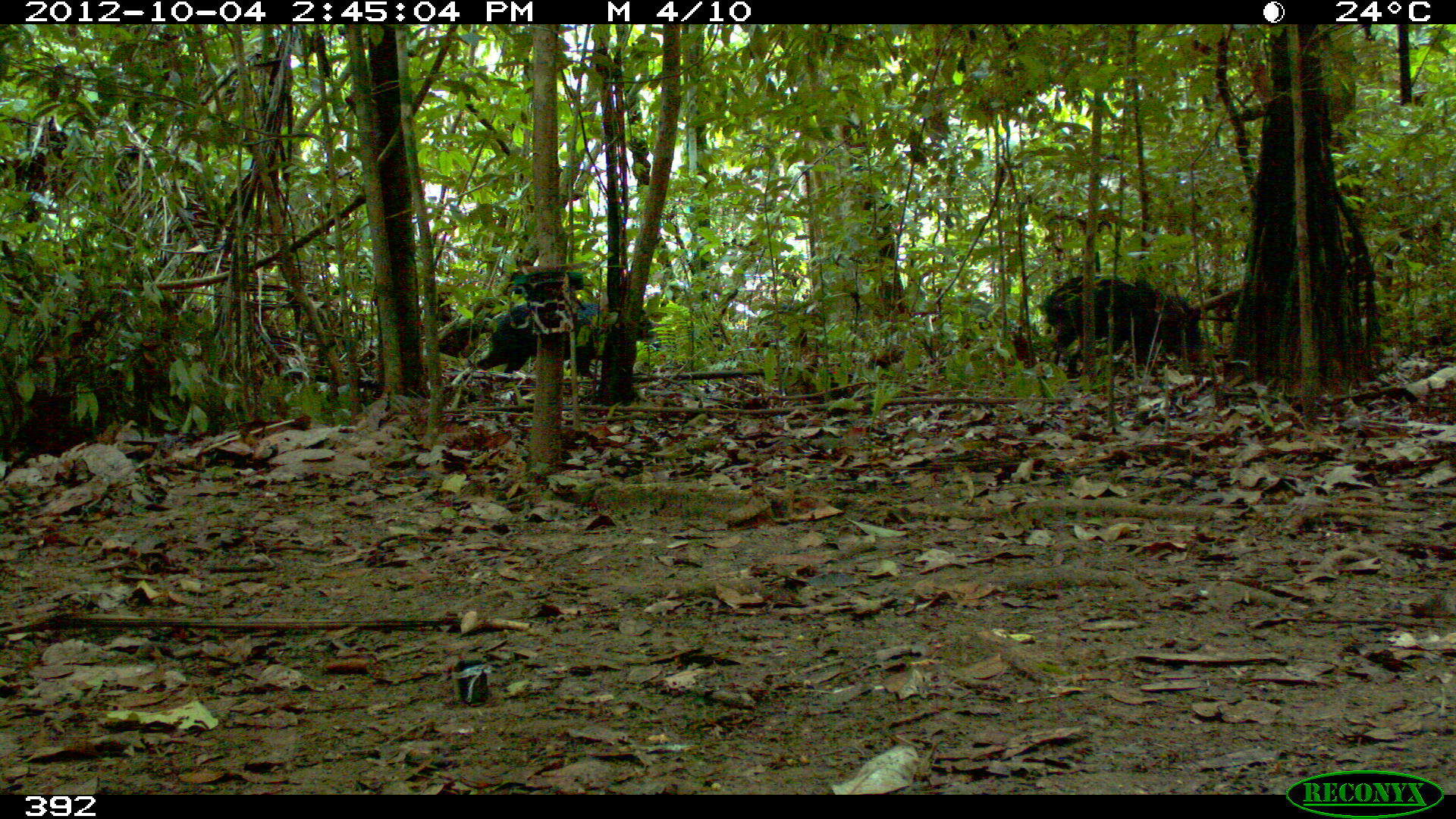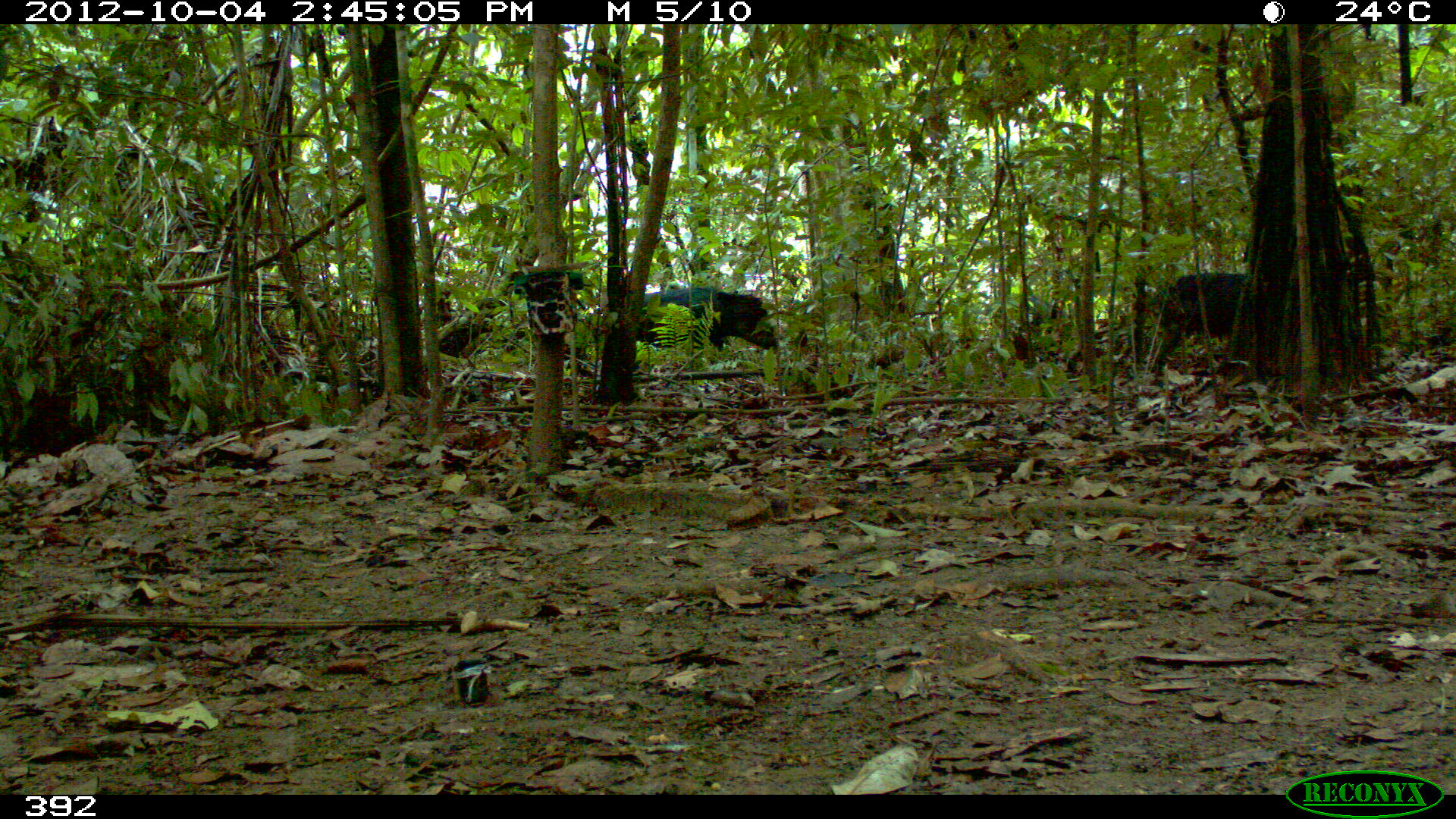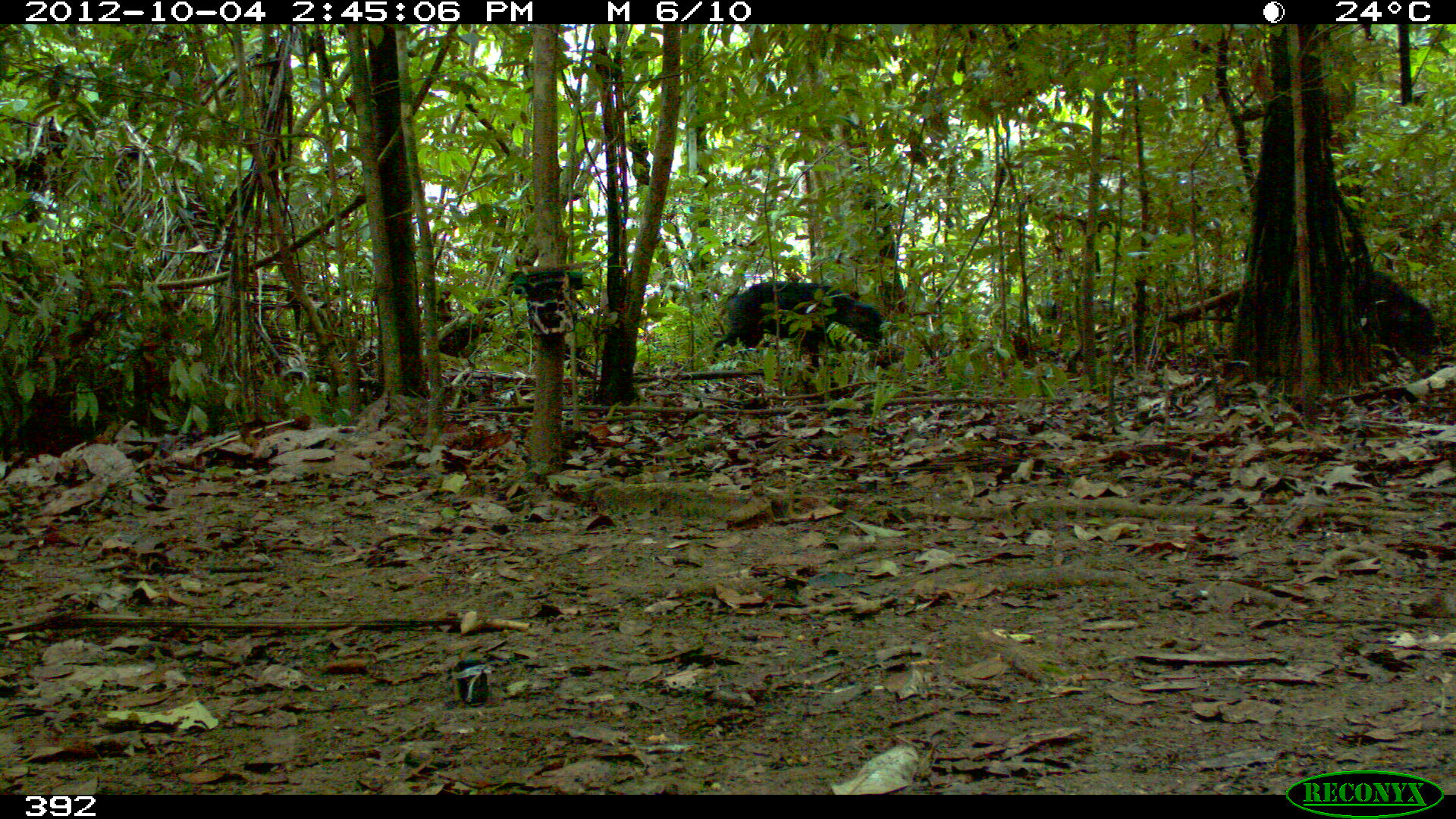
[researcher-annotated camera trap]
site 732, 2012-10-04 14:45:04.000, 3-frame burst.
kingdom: Animalia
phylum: Chordata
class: Mammalia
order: Artiodactyla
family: Tayassuidae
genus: Tayassu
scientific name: Tayassu pecari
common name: white-lipped peccary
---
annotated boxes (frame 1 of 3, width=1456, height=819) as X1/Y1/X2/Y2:
tayassu pecari: 1040/274/1201/373; 473/300/657/377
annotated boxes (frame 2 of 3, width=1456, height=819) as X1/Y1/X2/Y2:
tayassu pecari: 1149/272/1246/380; 636/286/780/355